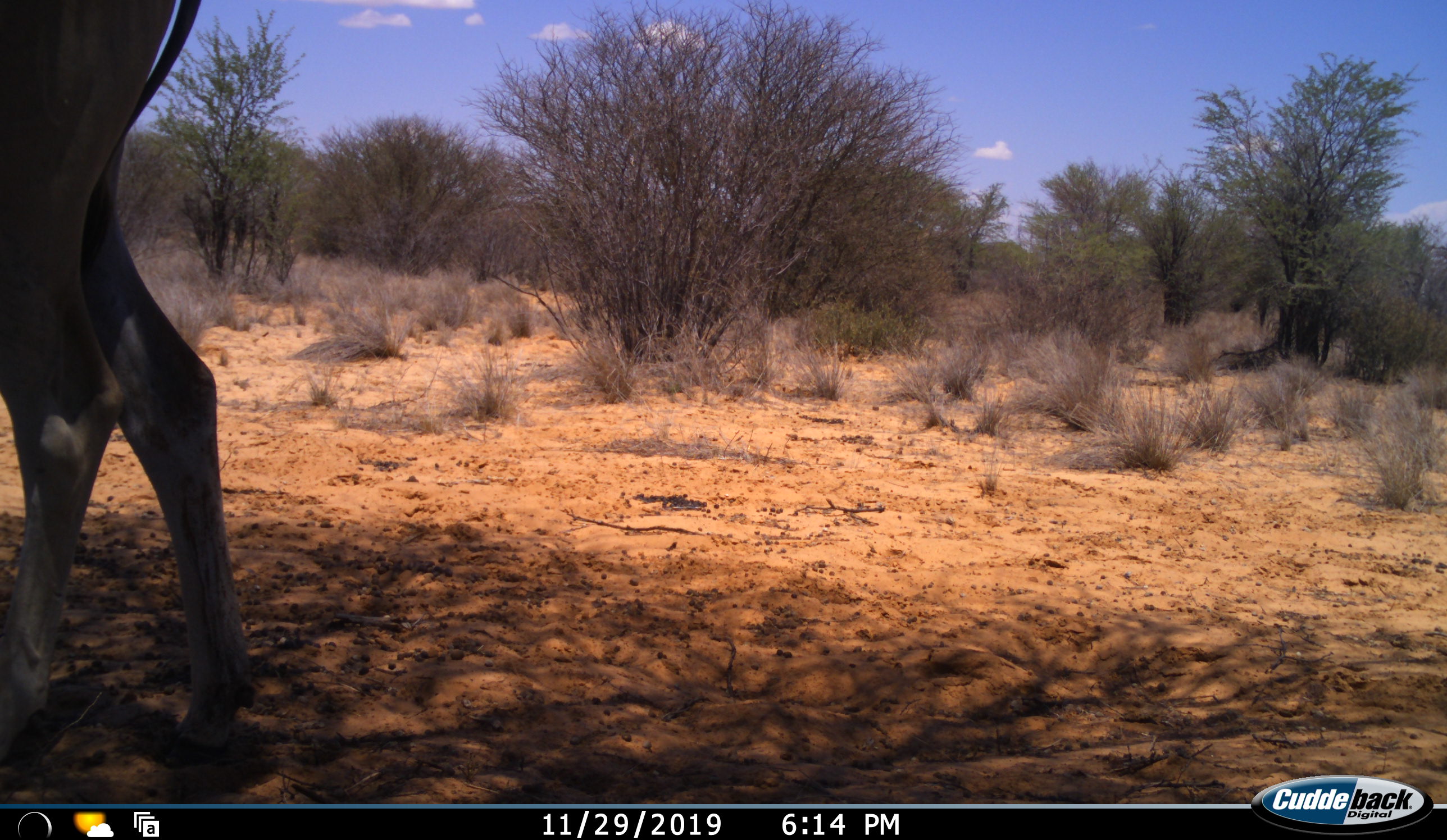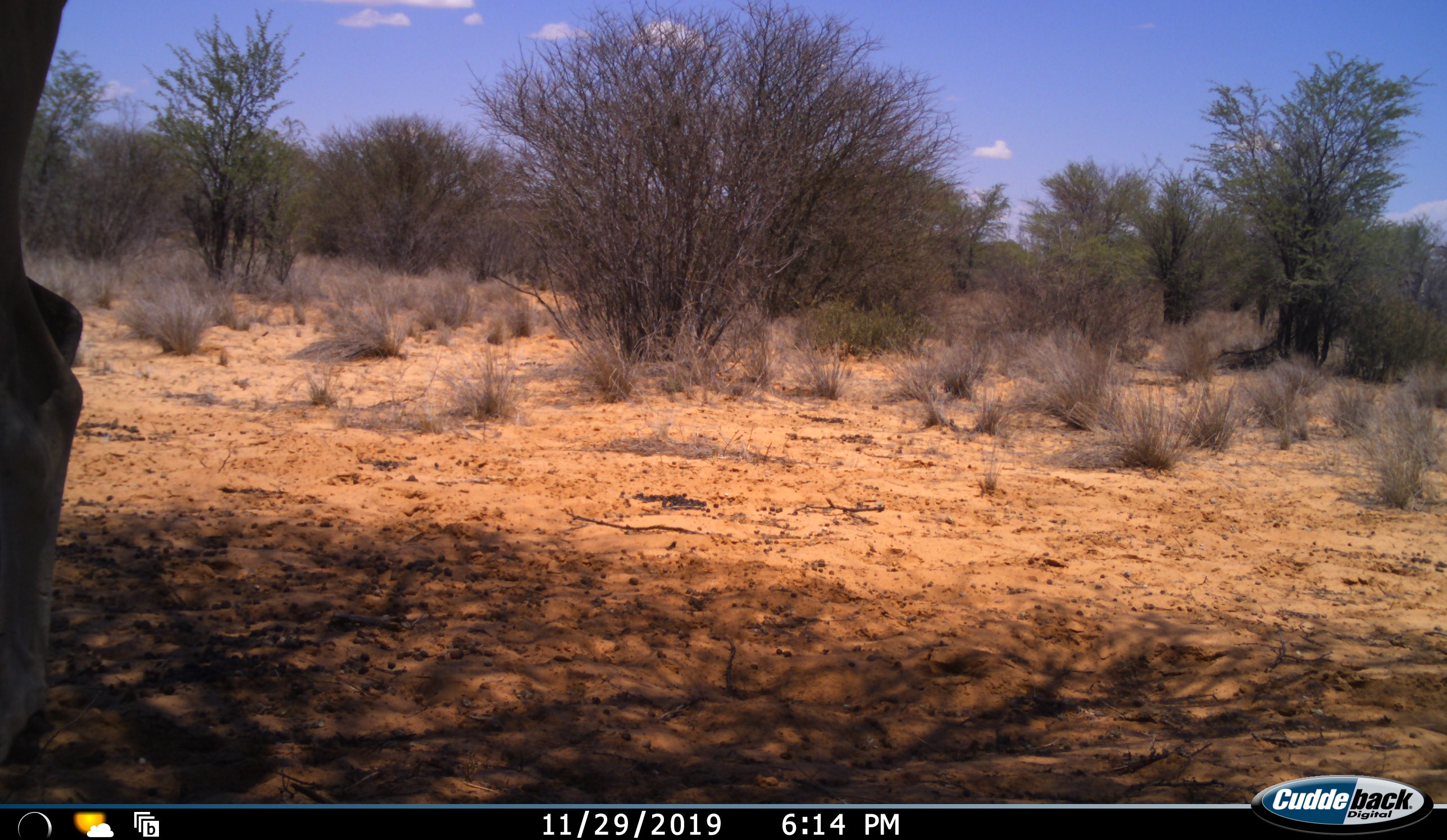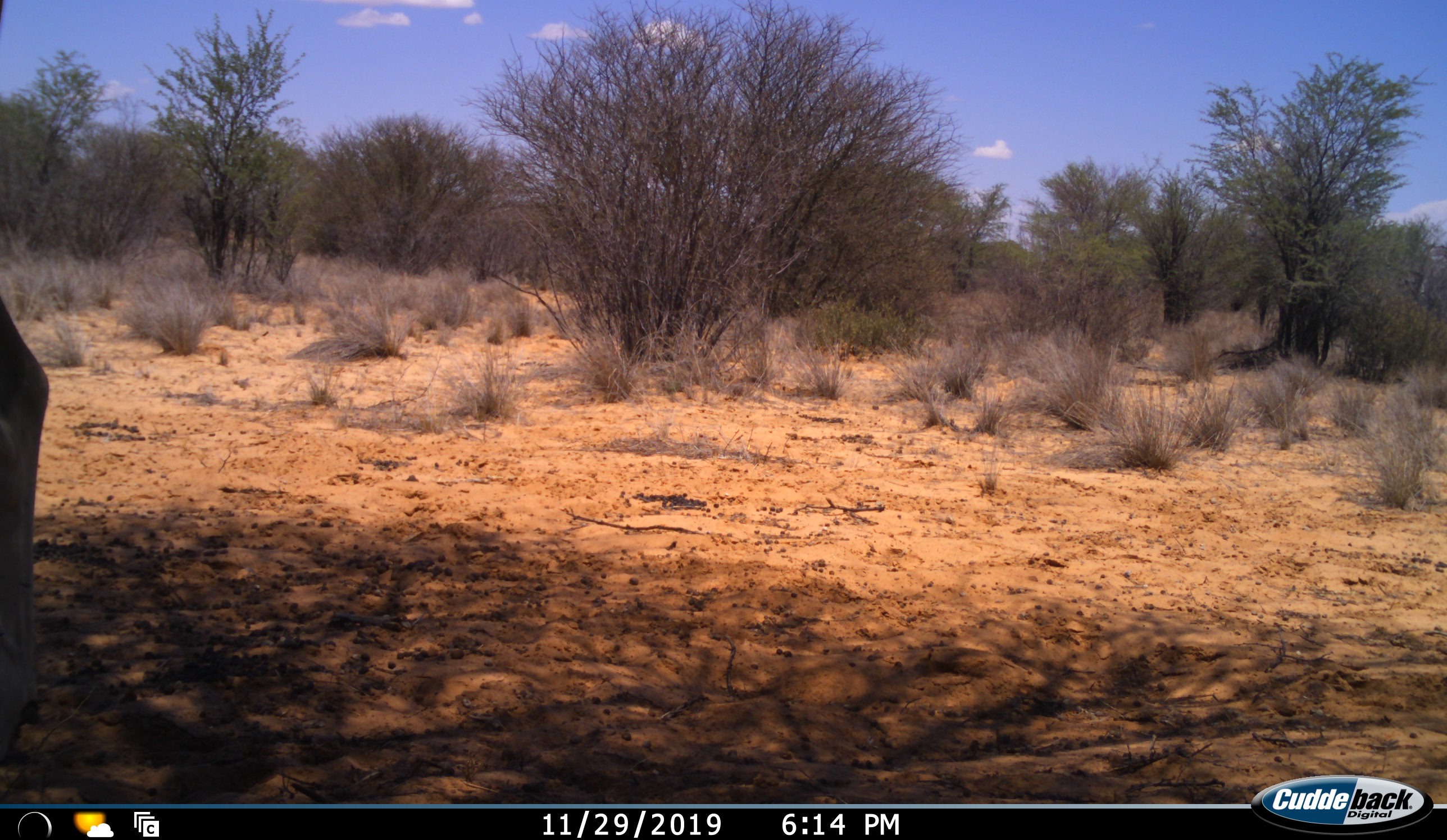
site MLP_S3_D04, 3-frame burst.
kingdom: Animalia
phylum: Chordata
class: Mammalia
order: Artiodactyla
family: Bovidae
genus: Tragelaphus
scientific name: Tragelaphus oryx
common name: eland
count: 1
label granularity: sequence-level